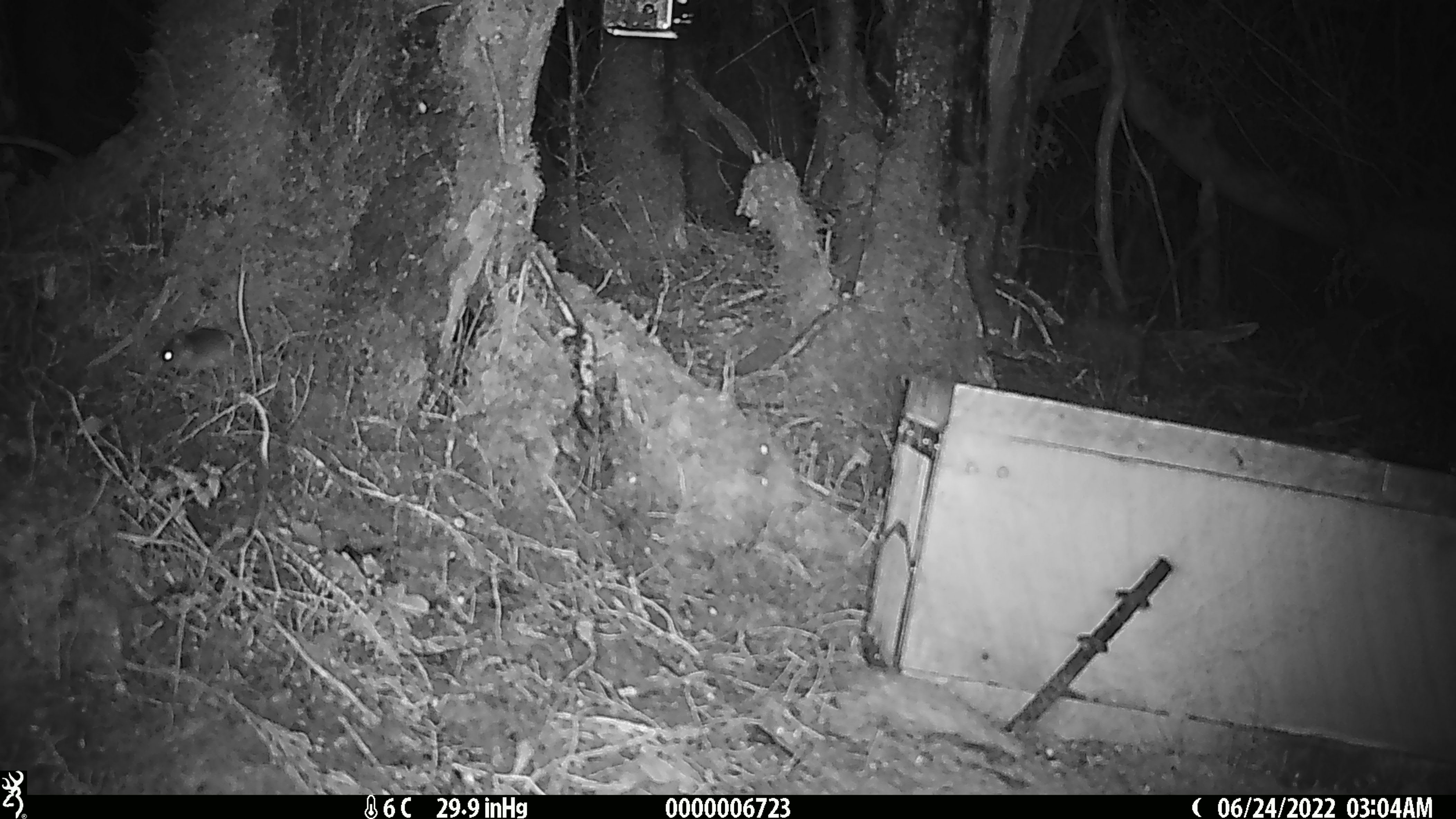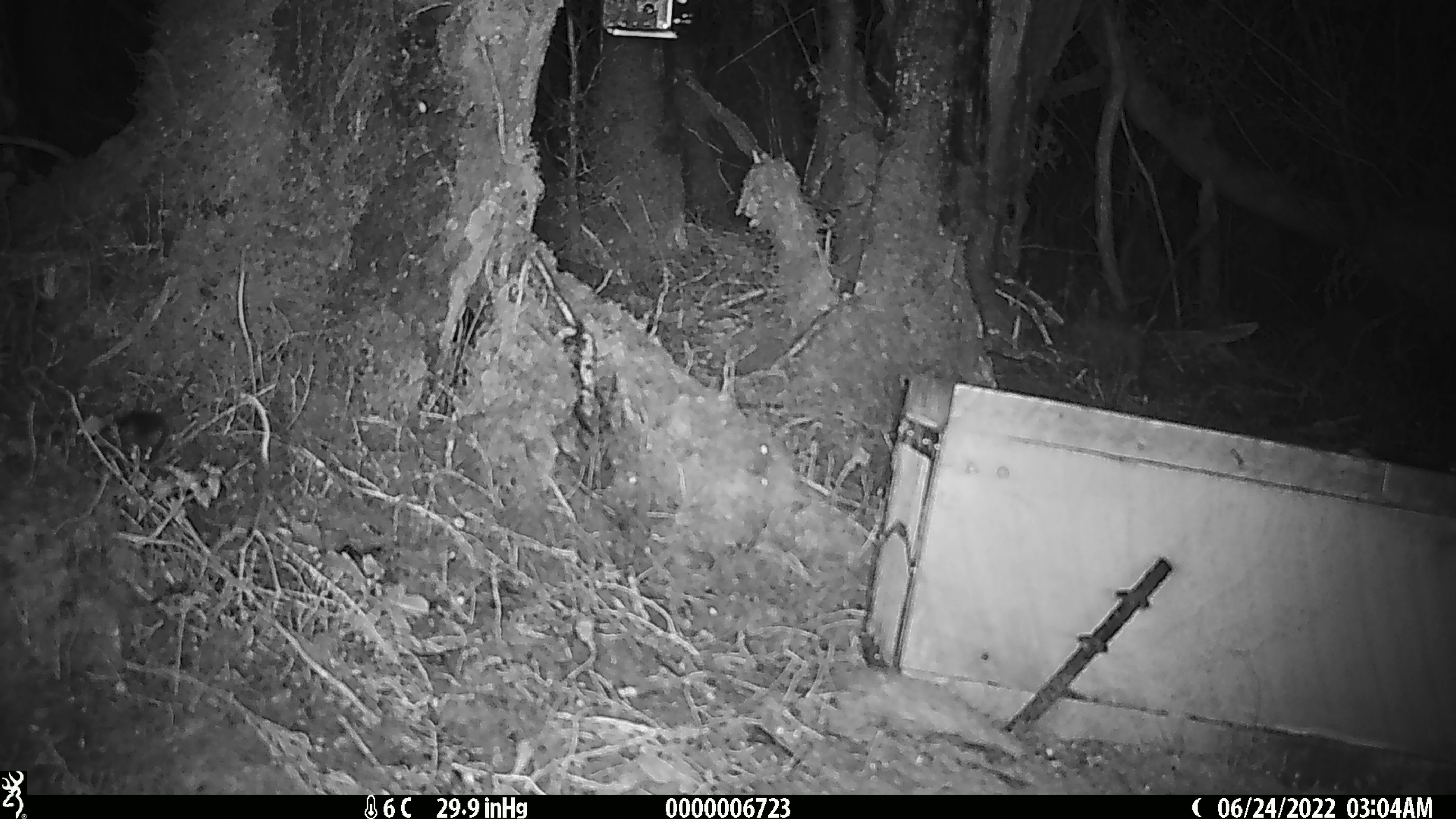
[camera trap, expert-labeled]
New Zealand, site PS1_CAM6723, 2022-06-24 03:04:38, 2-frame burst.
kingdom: Animalia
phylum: Chordata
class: Mammalia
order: Rodentia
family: Muridae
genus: Mus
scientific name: Mus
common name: mouse